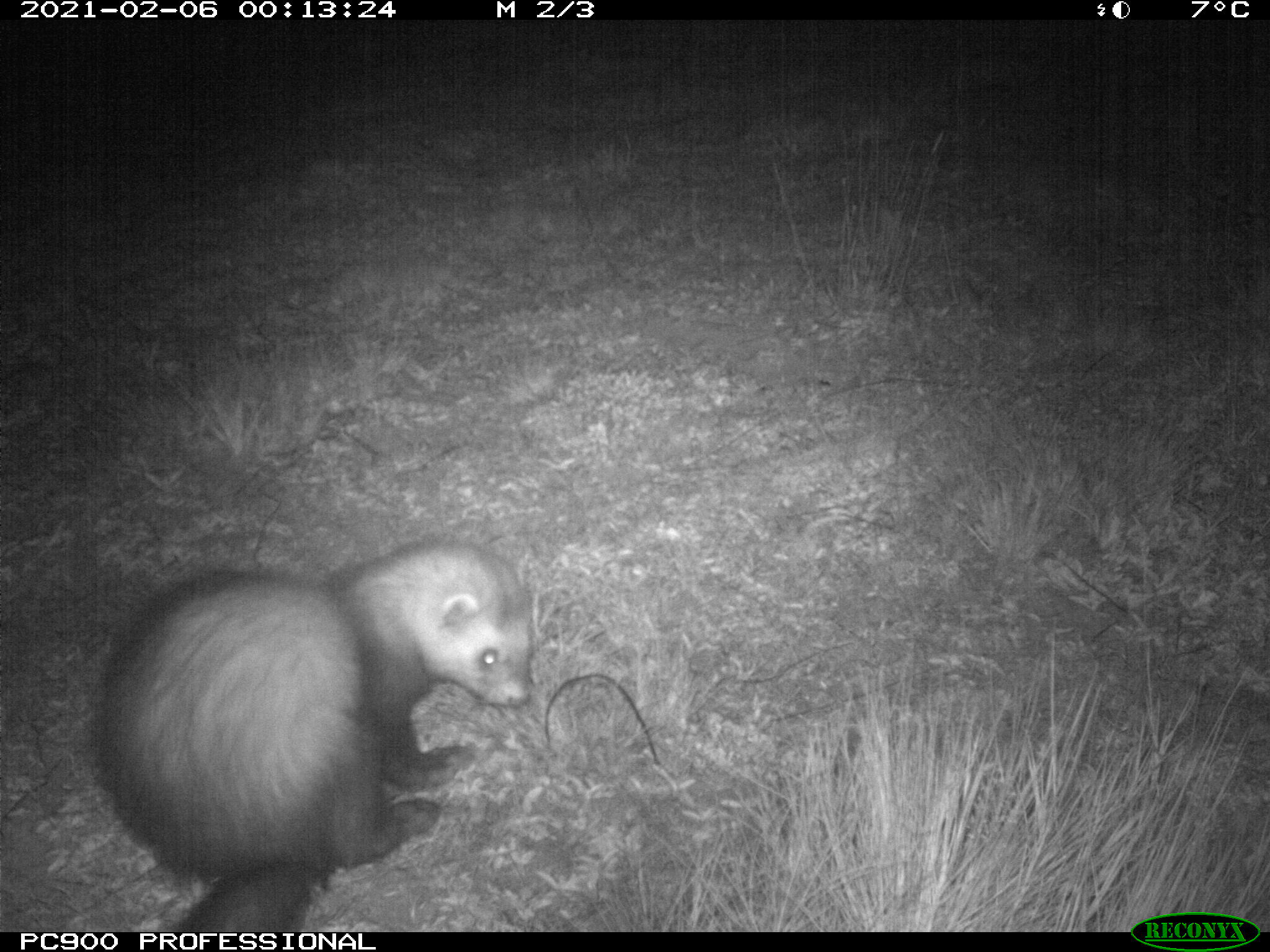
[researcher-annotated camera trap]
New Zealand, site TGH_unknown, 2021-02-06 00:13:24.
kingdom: Animalia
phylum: Chordata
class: Mammalia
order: Carnivora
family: Mustelidae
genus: Mustela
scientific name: Mustela furo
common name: ferret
Ferret (Mustela furo).